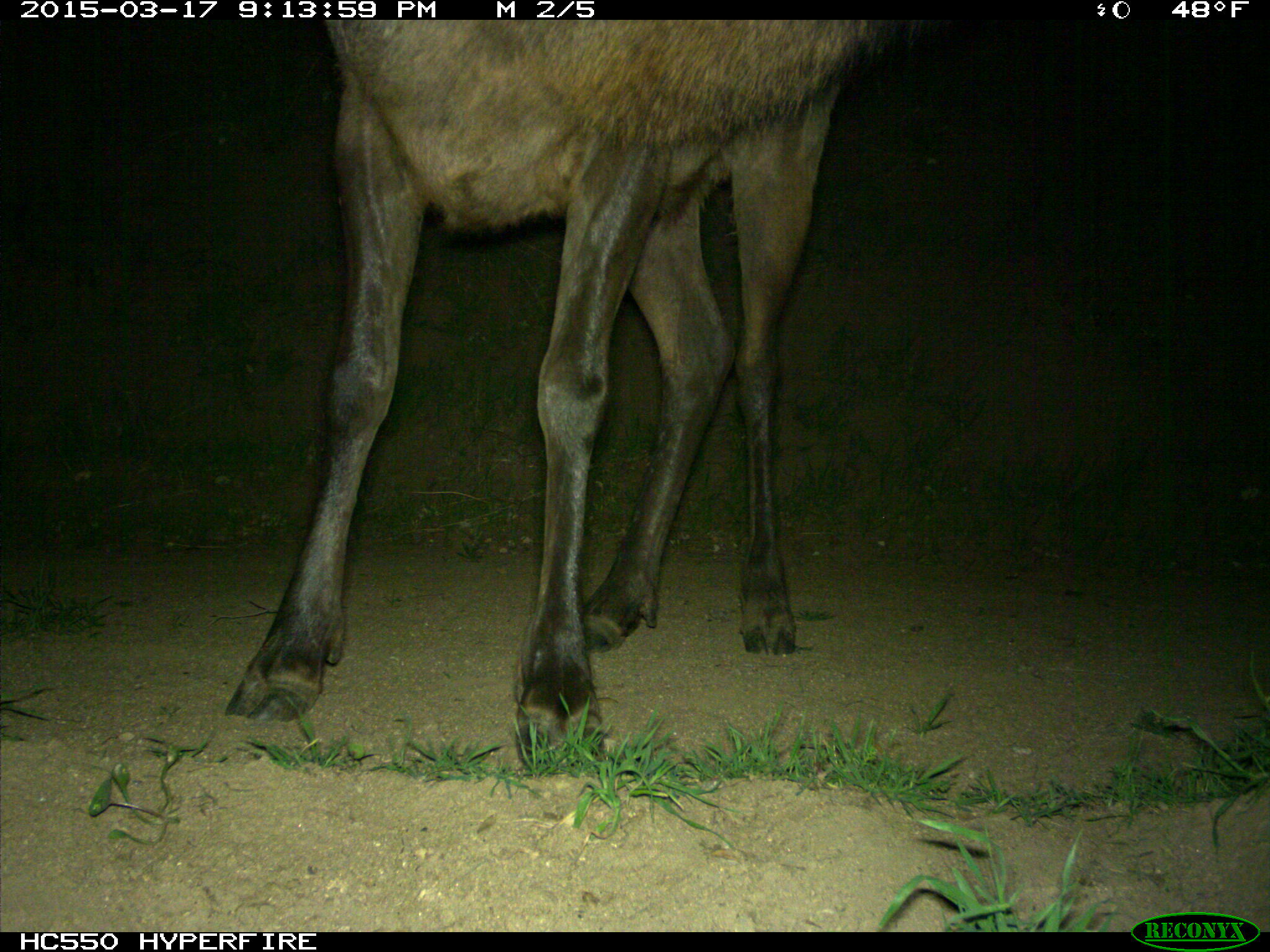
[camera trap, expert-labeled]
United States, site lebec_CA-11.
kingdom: Animalia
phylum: Chordata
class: Mammalia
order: Artiodactyla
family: Cervidae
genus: Cervus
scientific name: Cervus canadensis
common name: elk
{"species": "Cervus canadensis (elk)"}